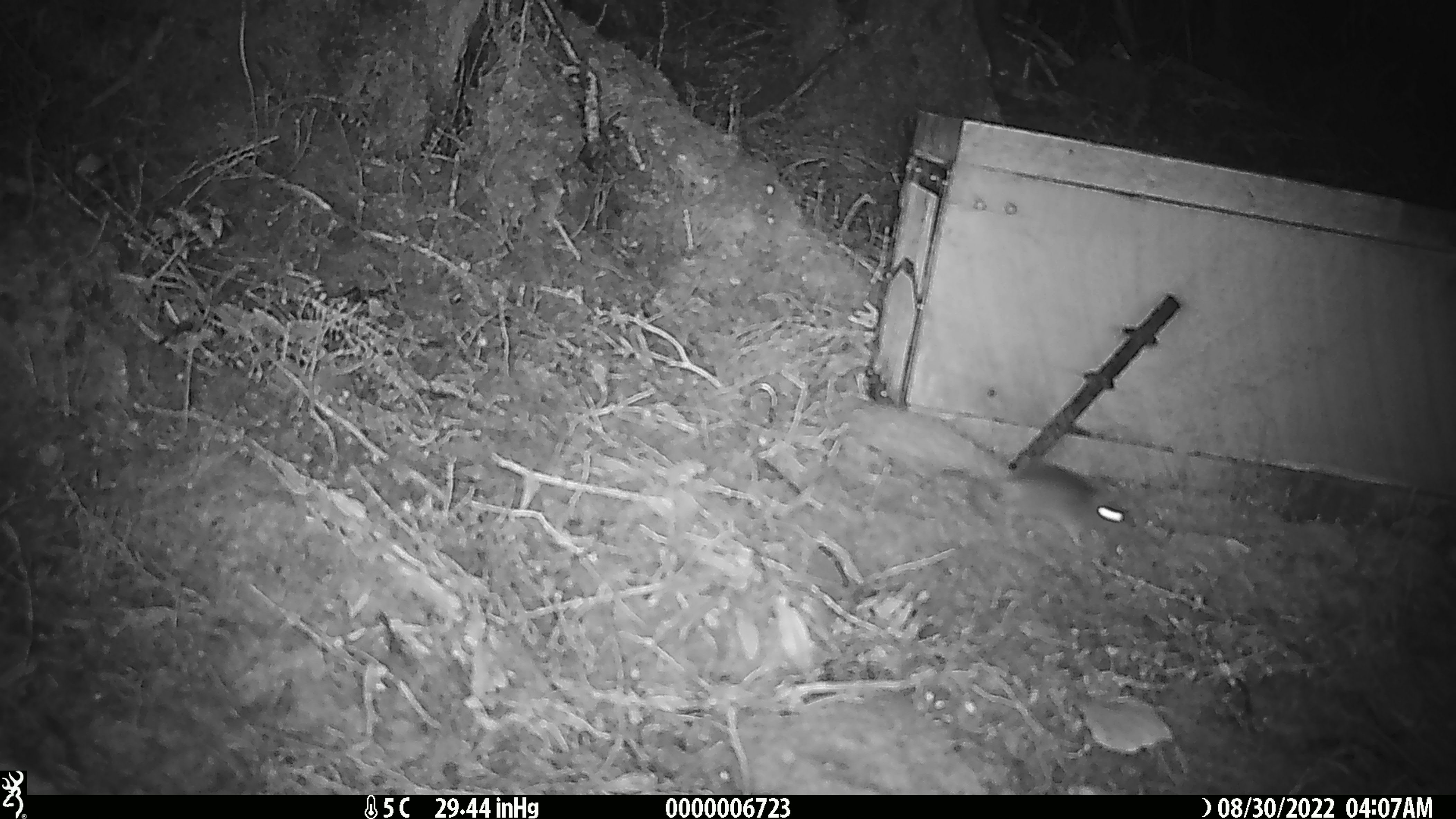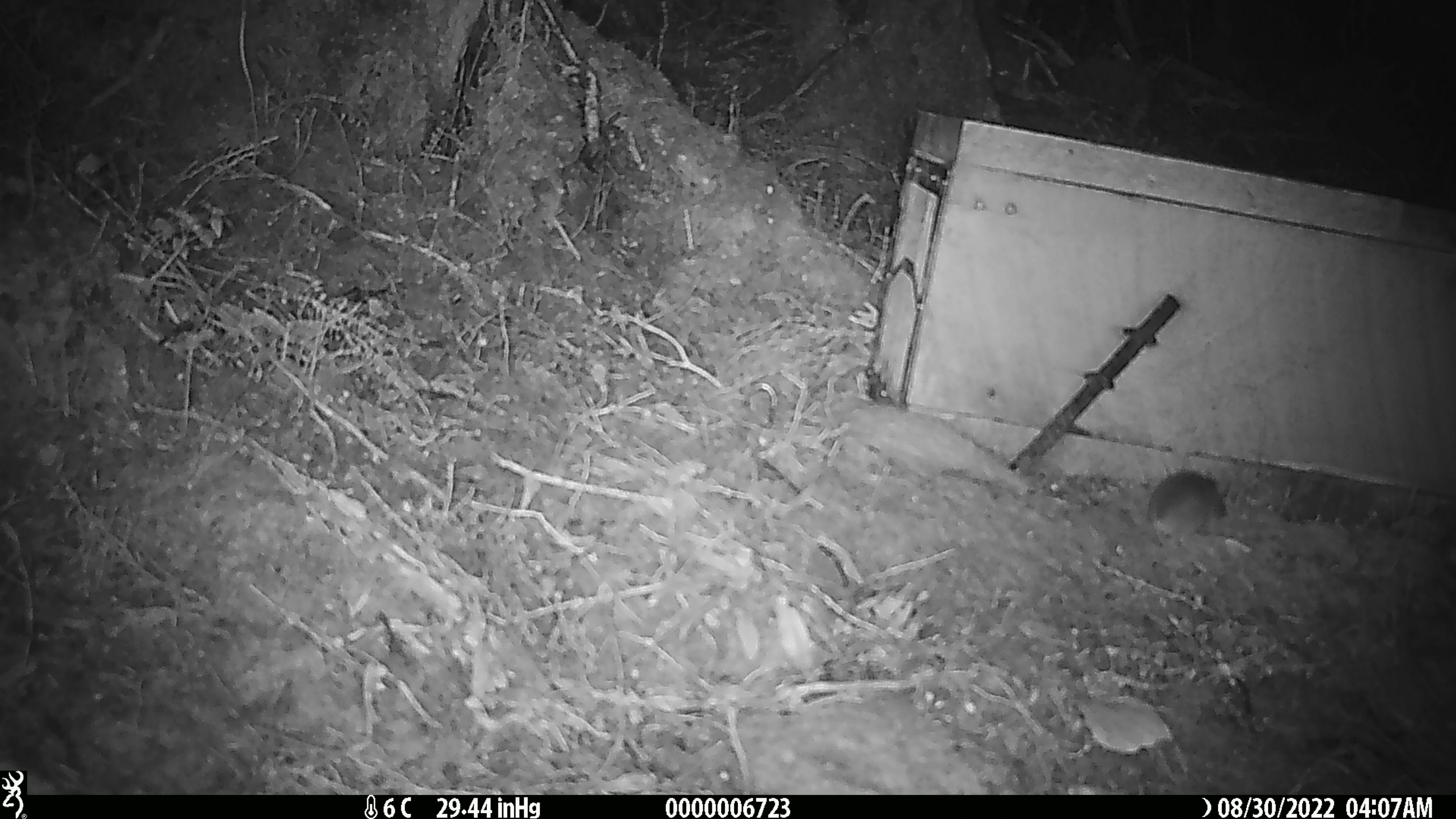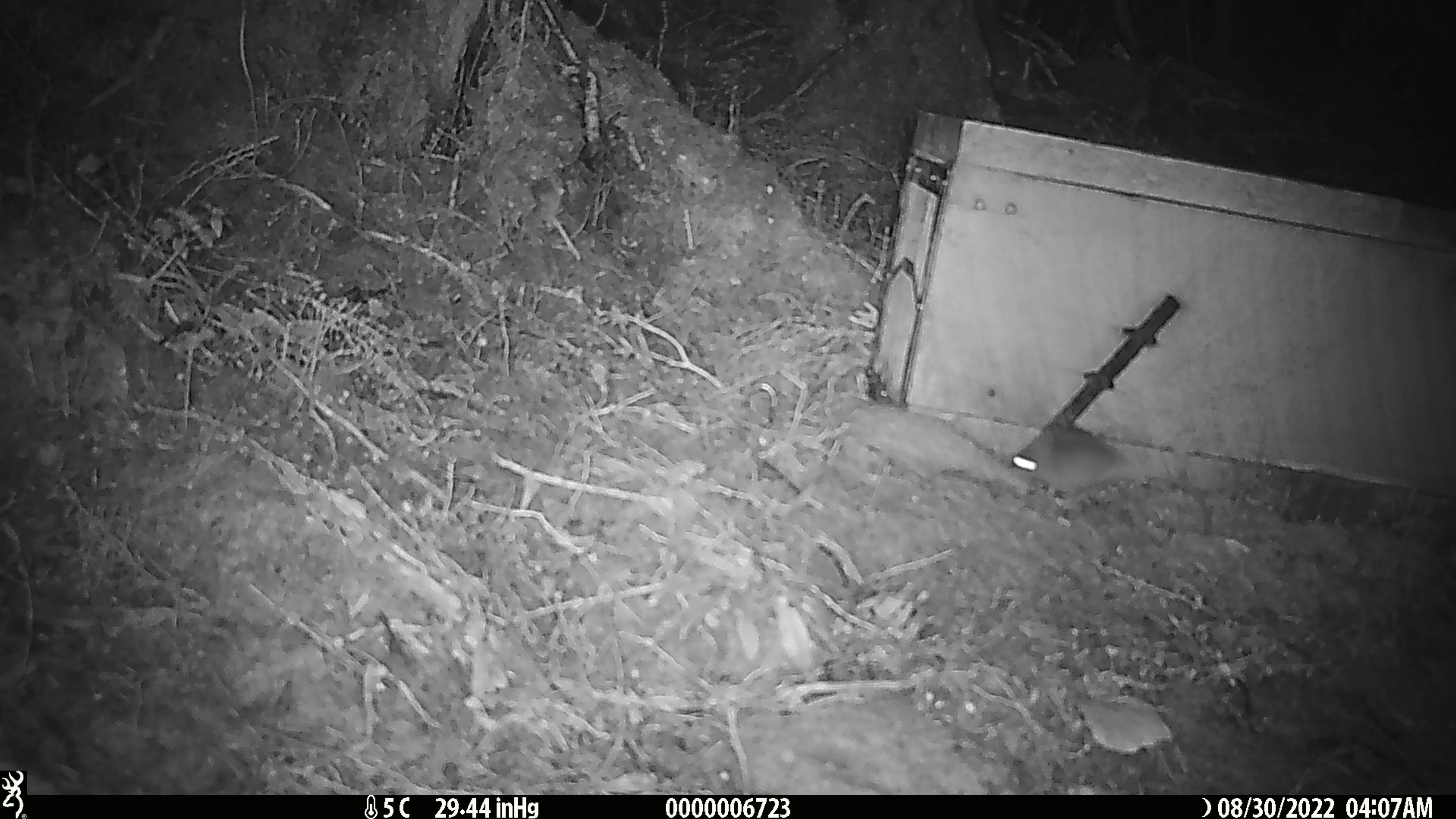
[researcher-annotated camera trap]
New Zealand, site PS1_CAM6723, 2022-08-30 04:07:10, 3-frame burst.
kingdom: Animalia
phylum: Chordata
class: Mammalia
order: Rodentia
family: Muridae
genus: Mus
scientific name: Mus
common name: mouse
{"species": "mouse (Mus)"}